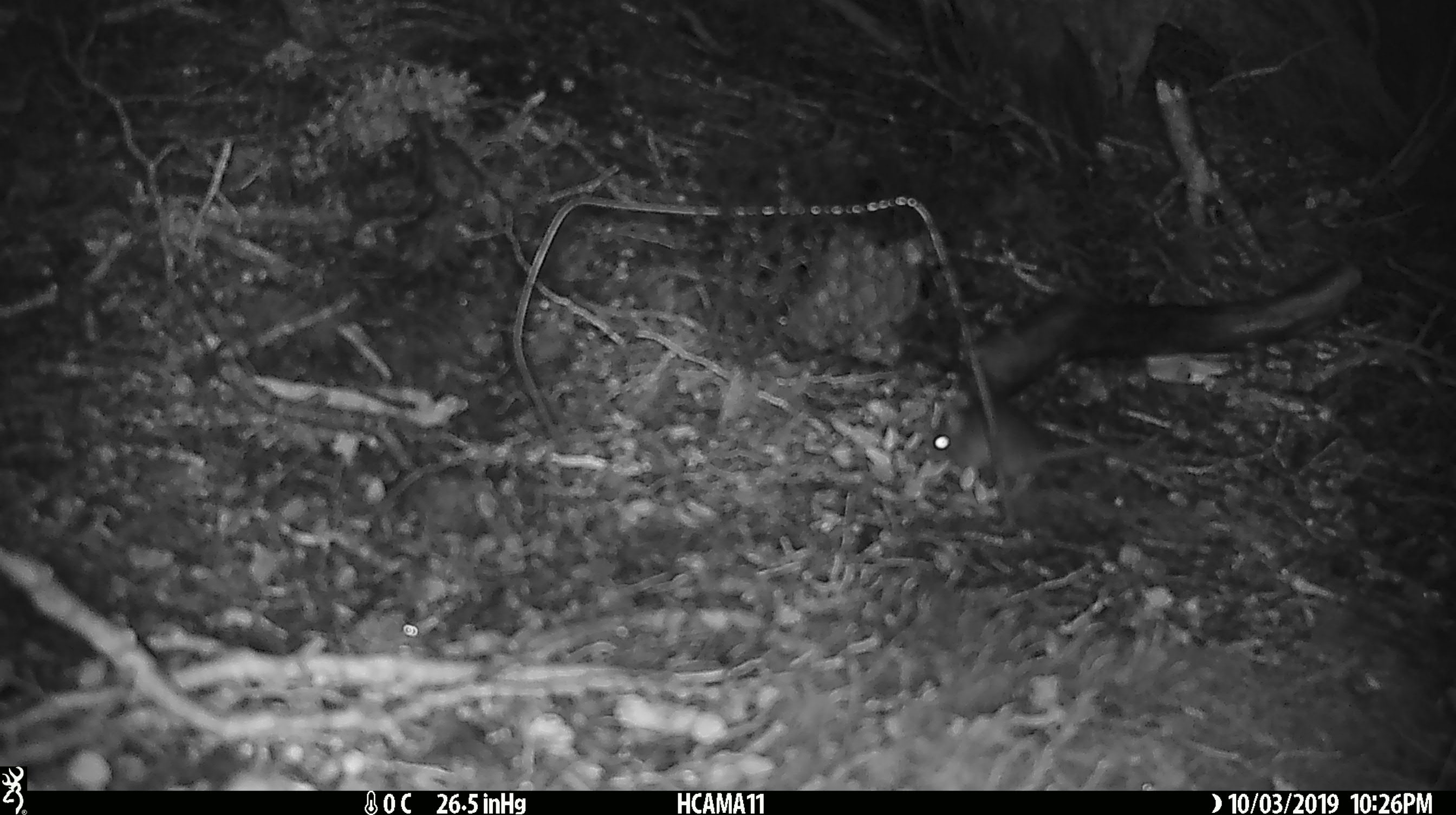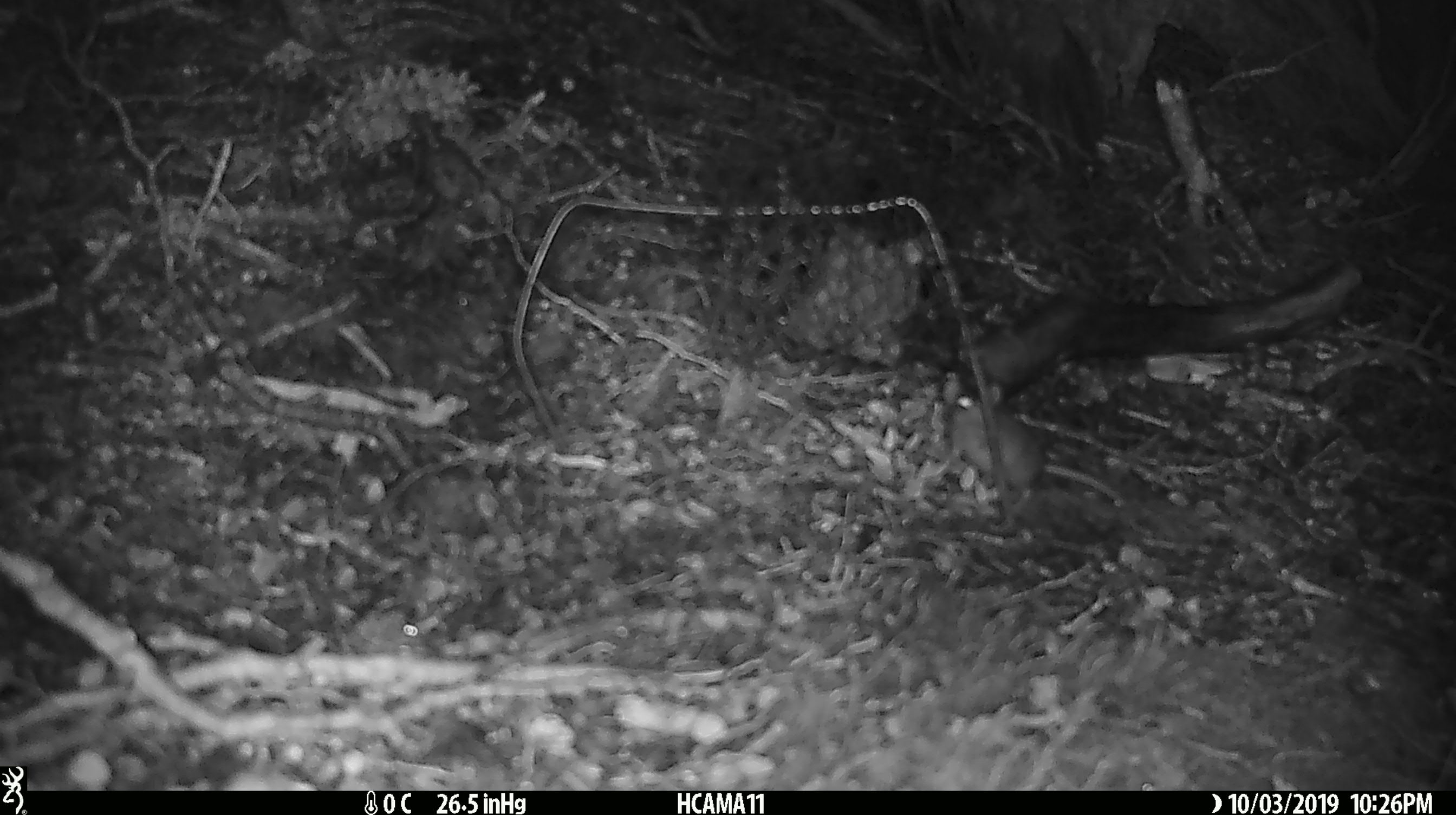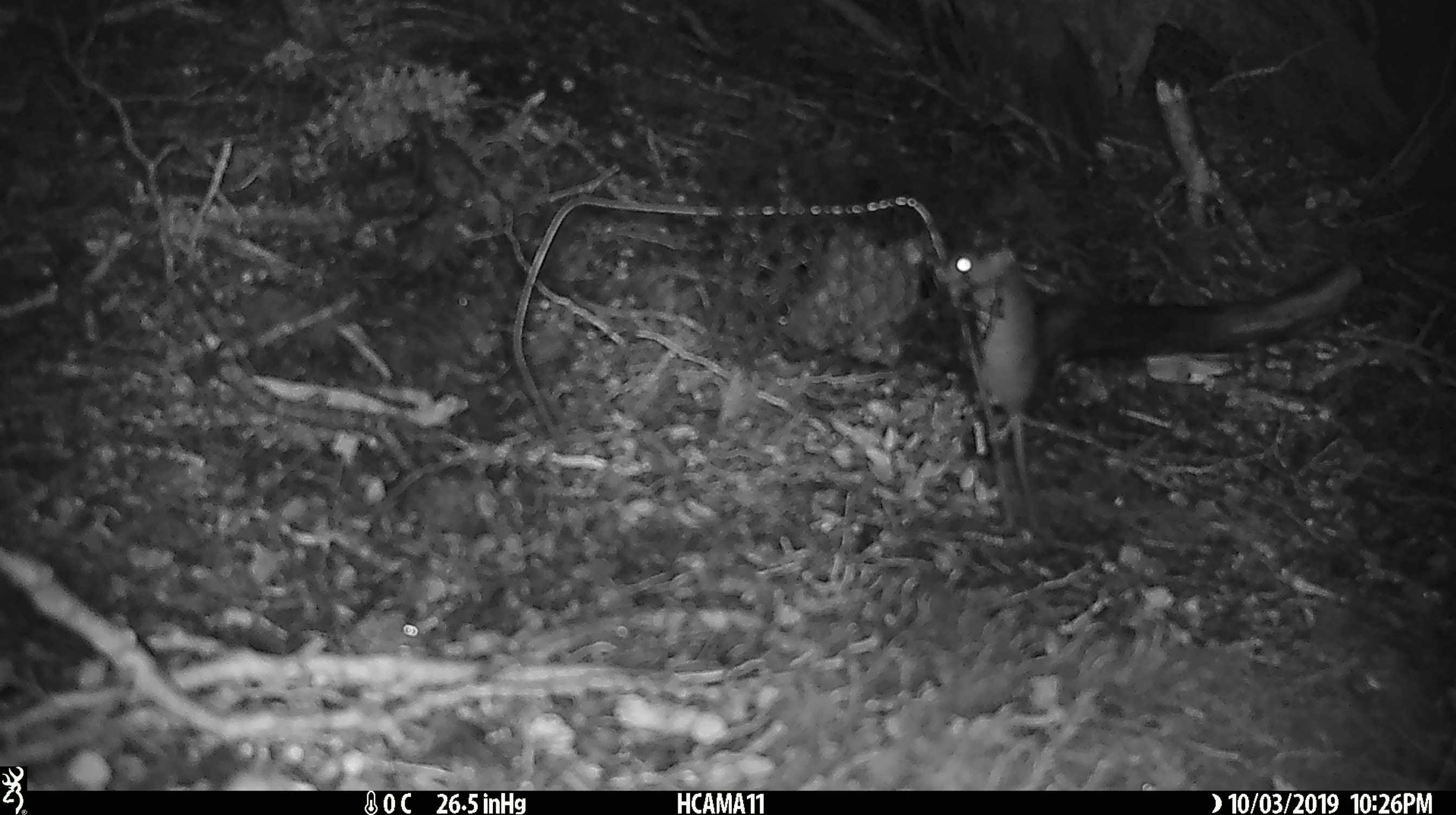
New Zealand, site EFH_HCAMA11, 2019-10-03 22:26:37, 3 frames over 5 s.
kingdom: Animalia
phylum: Chordata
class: Mammalia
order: Rodentia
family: Muridae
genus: Mus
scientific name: Mus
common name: mouse